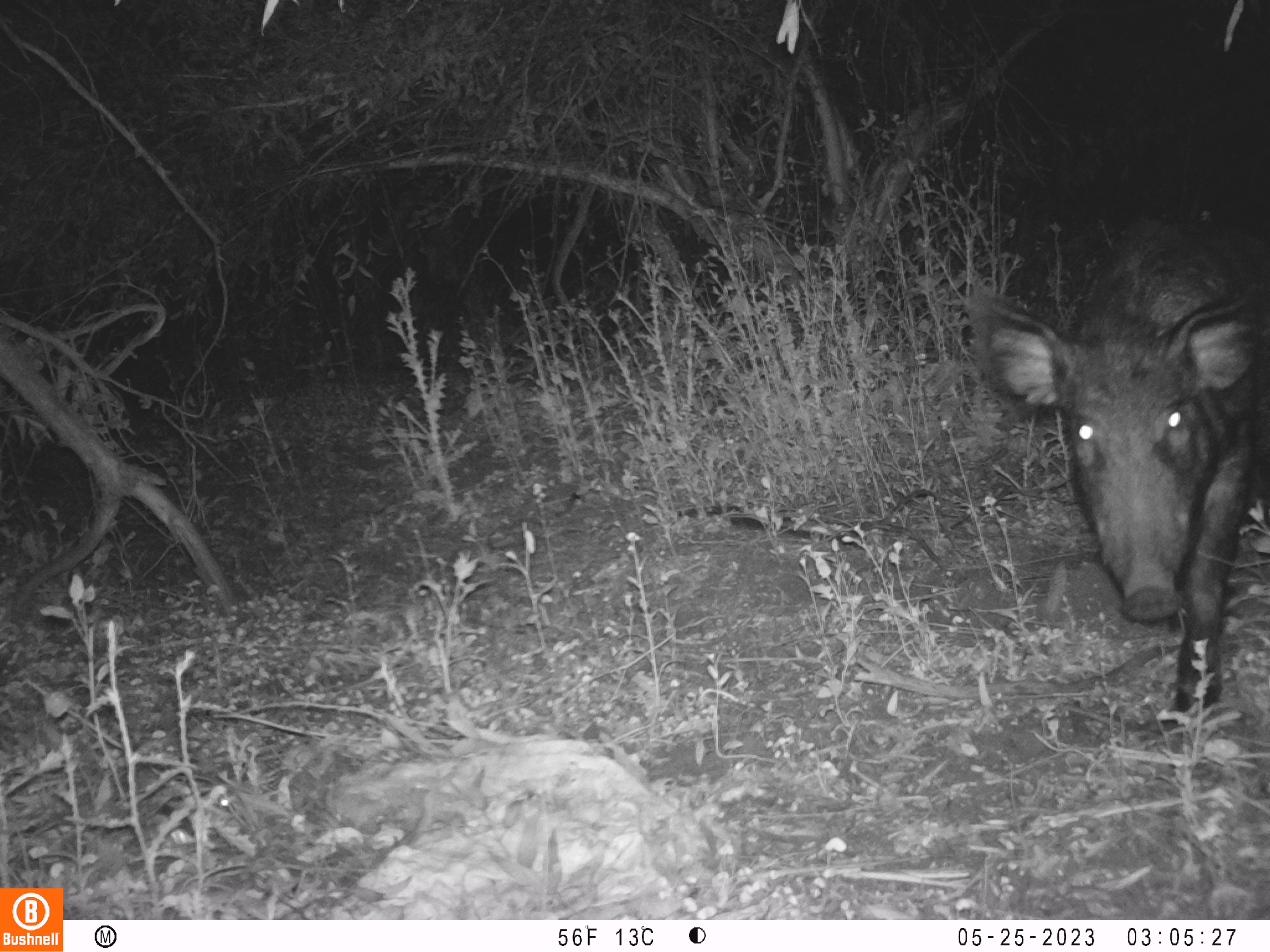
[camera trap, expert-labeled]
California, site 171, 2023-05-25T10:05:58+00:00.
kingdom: Animalia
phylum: Chordata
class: Mammalia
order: Artiodactyla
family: Suidae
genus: Sus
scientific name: Sus scrofa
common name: wild boar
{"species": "wild boar (Sus scrofa)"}